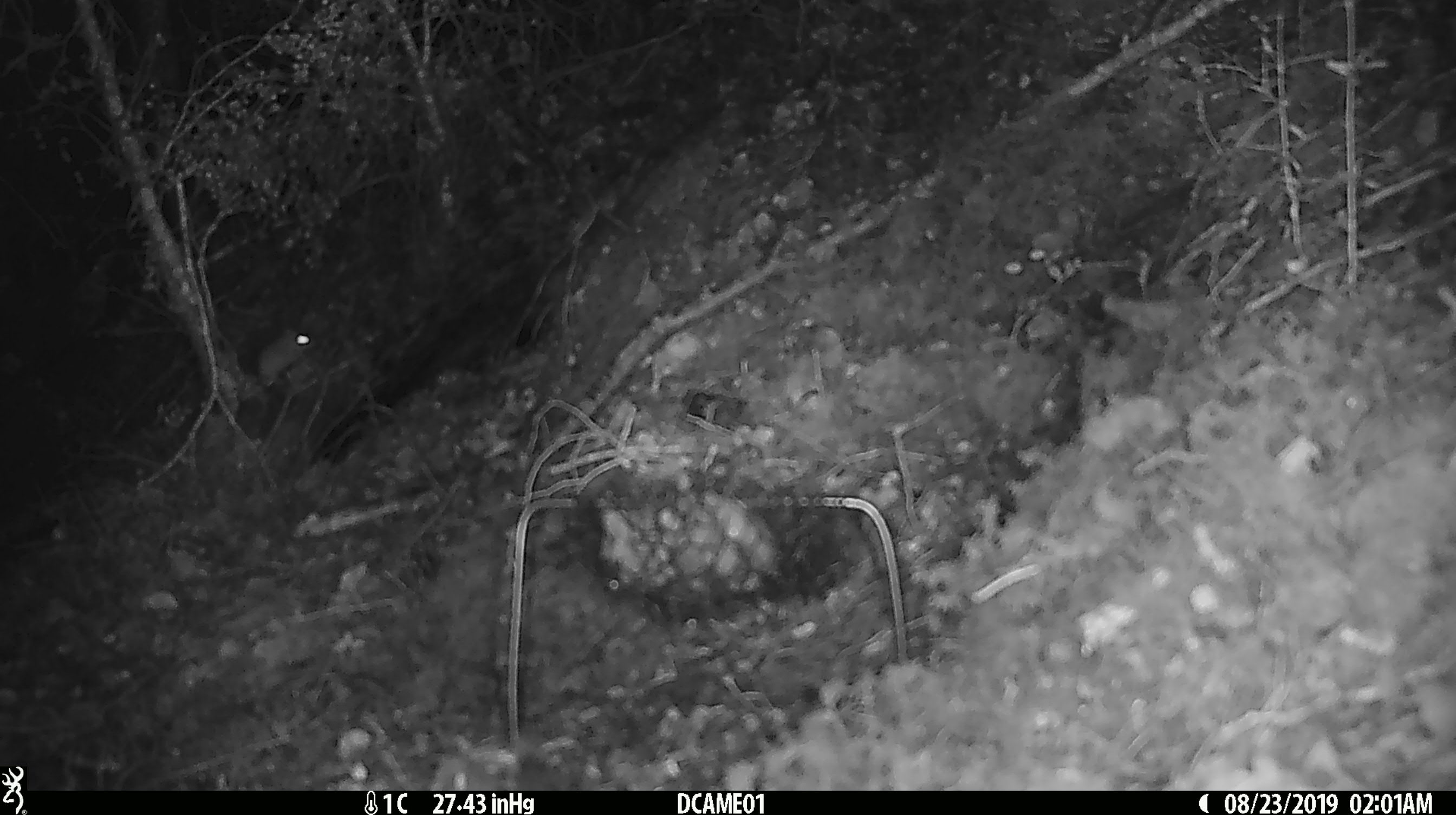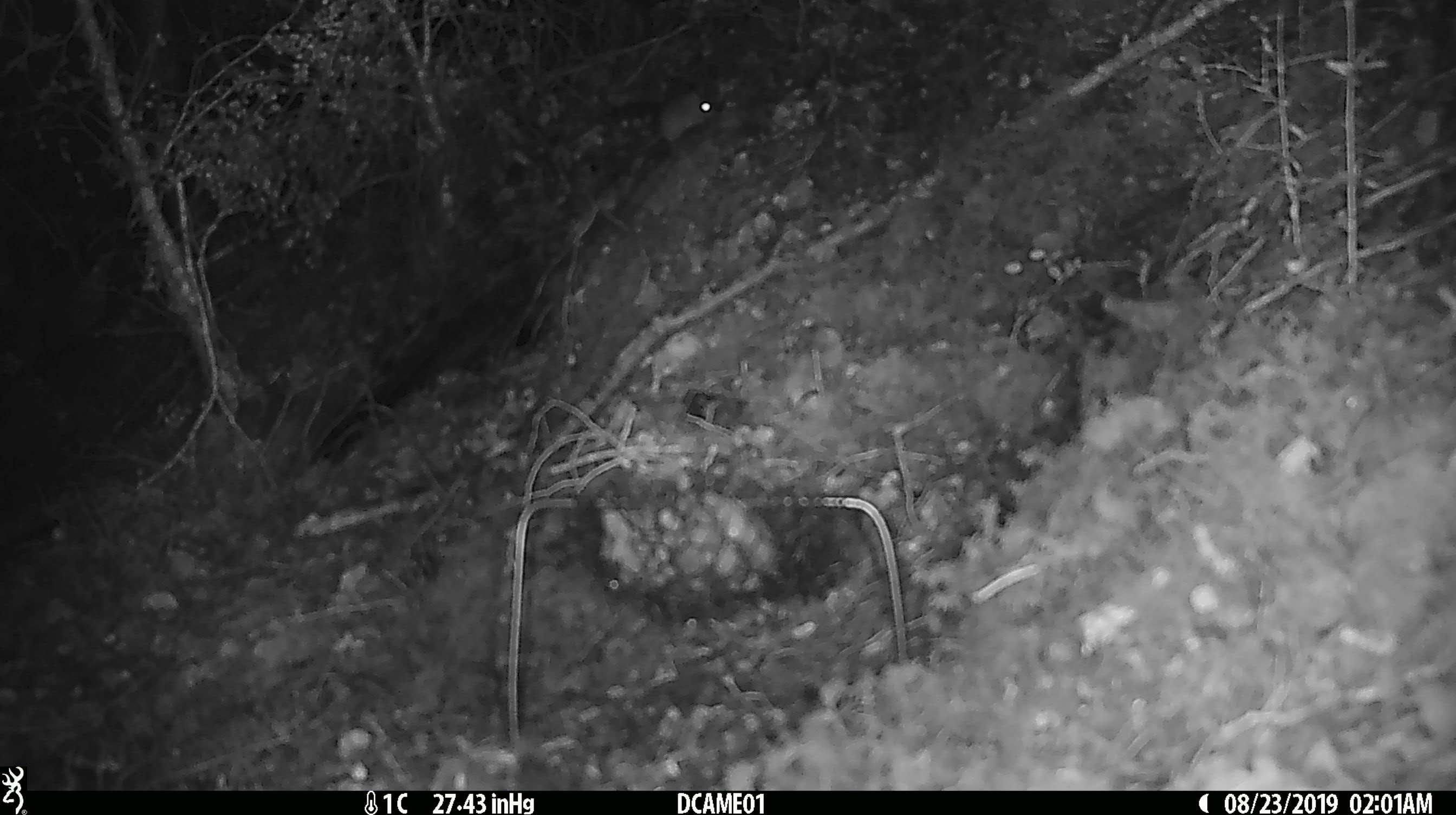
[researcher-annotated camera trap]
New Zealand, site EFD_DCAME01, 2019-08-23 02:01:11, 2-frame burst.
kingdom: Animalia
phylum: Chordata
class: Mammalia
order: Rodentia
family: Muridae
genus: Mus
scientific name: Mus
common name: mouse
Mouse (Mus).